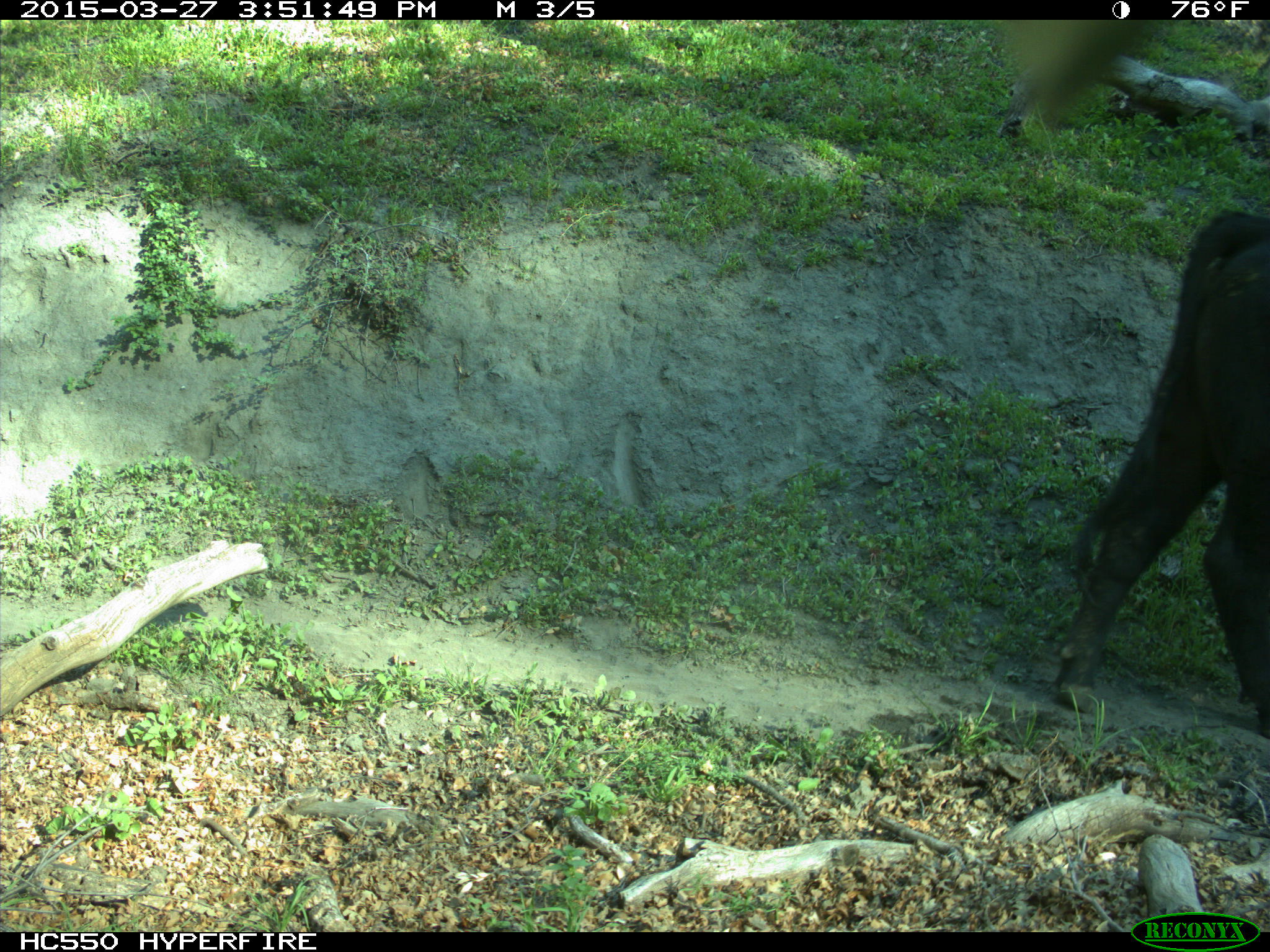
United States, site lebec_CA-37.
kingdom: Animalia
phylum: Chordata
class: Mammalia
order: Artiodactyla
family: Bovidae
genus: Bos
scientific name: Bos taurus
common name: domestic cow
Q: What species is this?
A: Bos taurus (domestic cow).